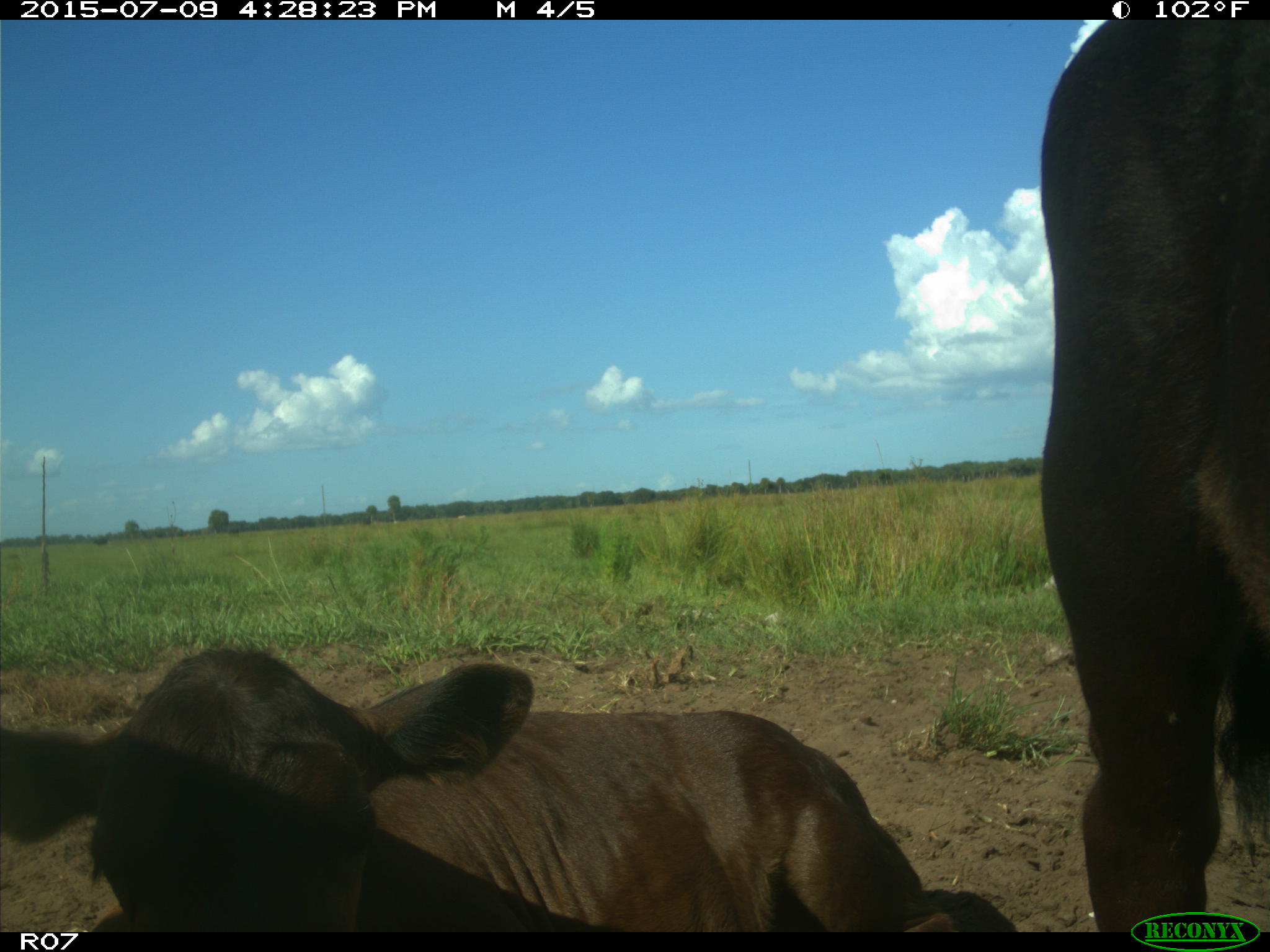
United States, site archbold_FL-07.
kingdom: Animalia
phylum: Chordata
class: Mammalia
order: Artiodactyla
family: Bovidae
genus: Bos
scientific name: Bos taurus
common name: domestic cow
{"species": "Bos taurus (domestic cow)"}